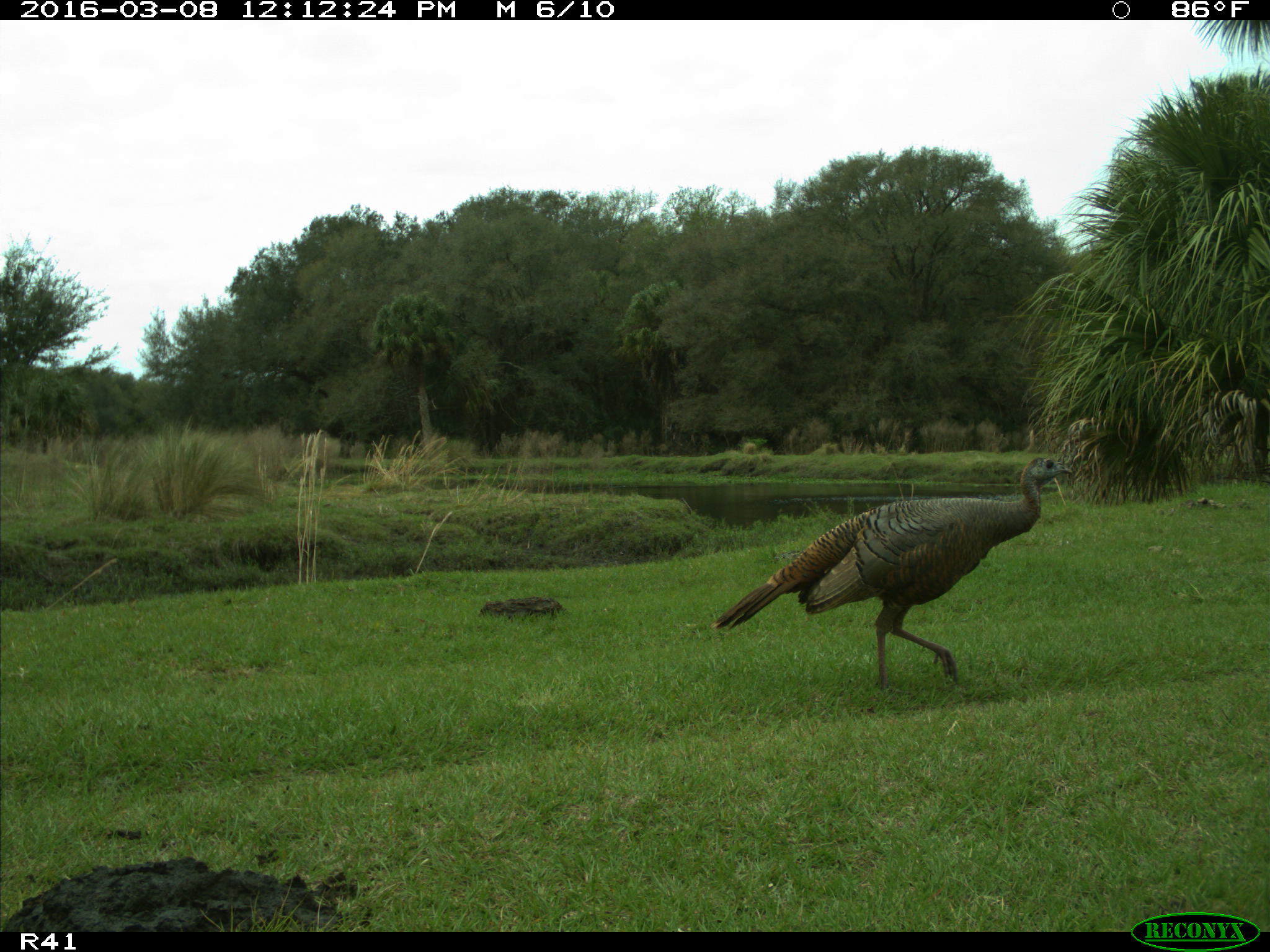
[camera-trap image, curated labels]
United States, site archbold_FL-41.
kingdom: Animalia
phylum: Chordata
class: Aves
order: Galliformes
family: Phasianidae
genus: Meleagris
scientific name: Meleagris gallopavo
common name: wild turkey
Meleagris gallopavo (wild turkey).